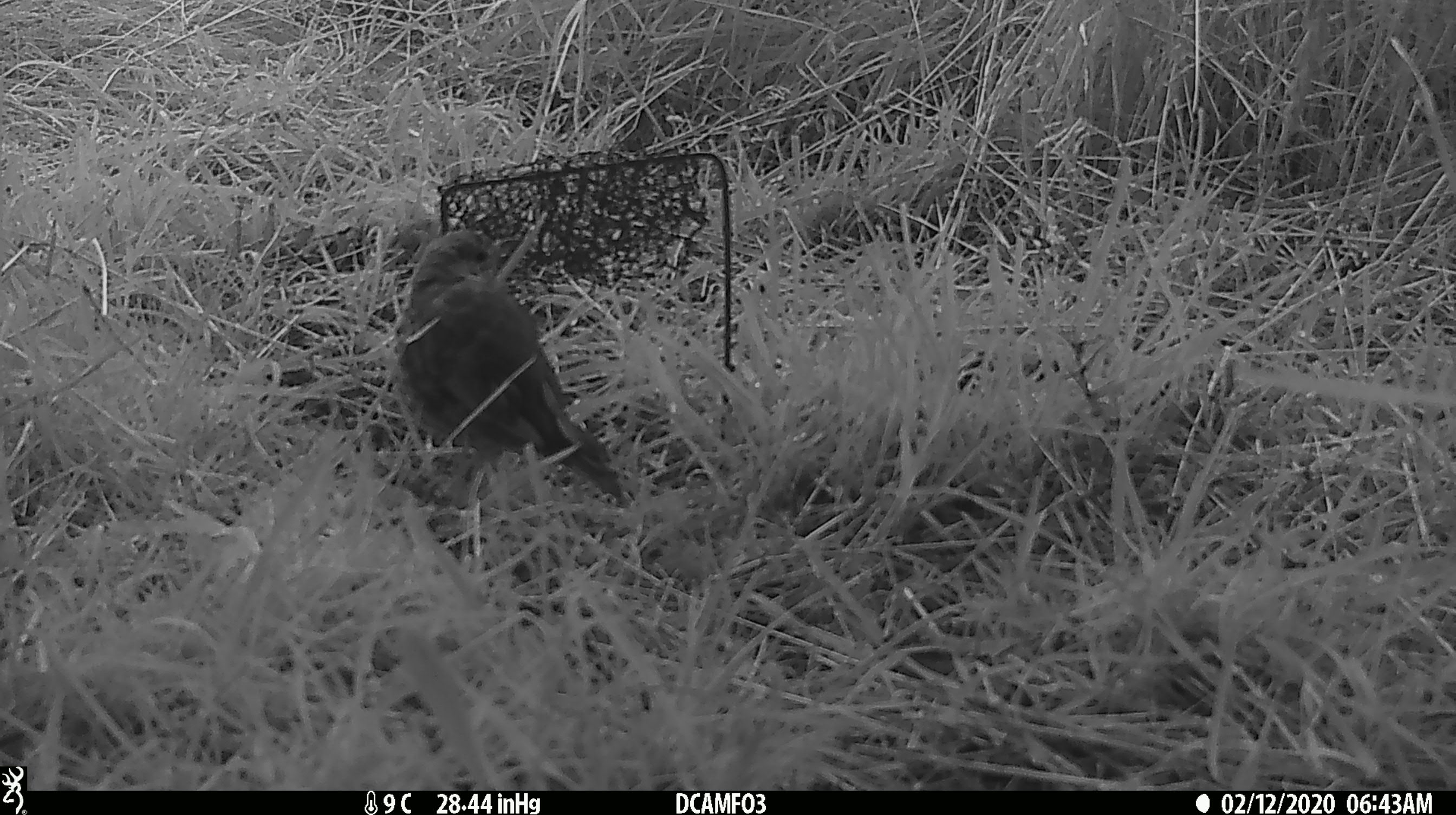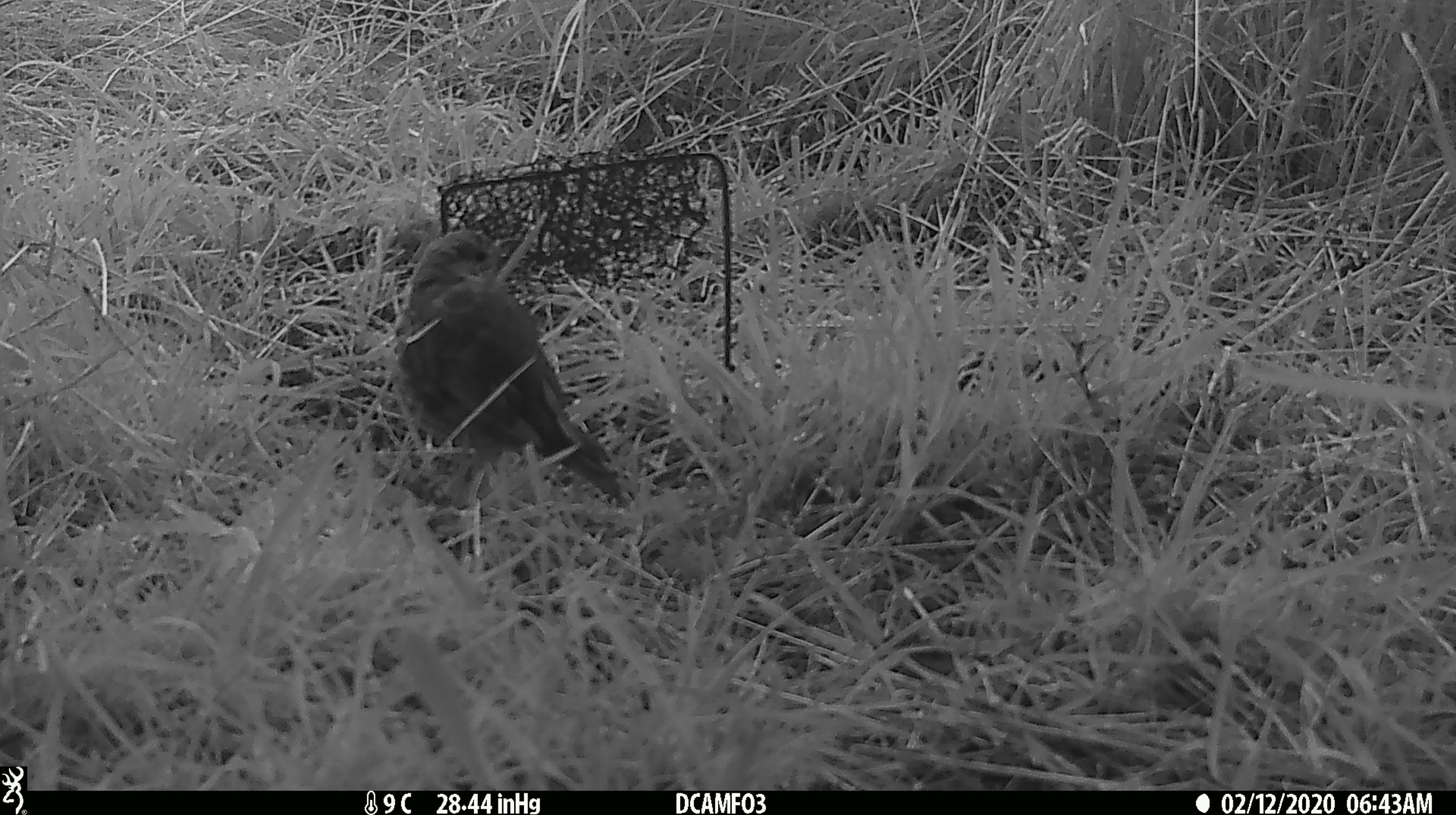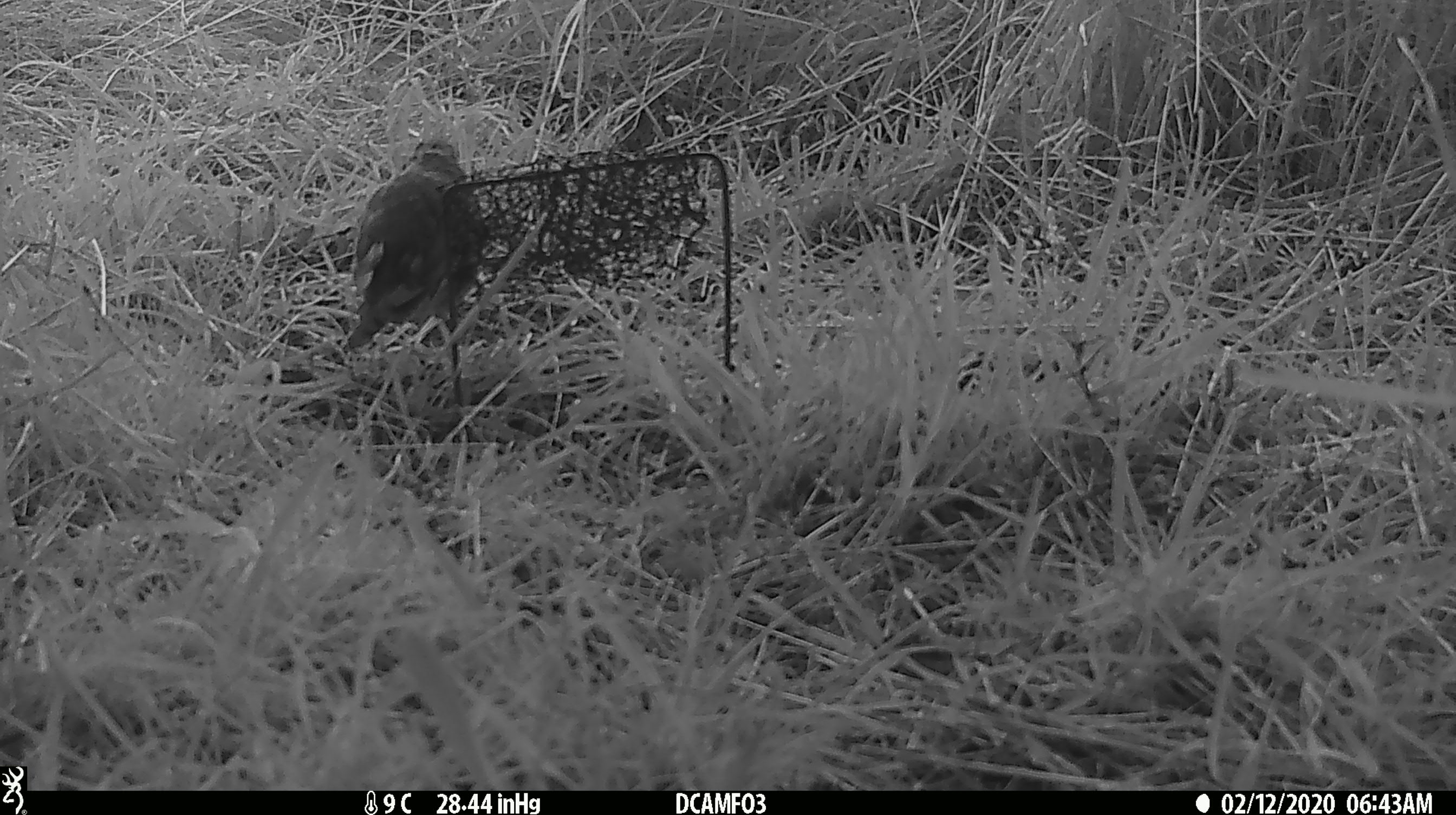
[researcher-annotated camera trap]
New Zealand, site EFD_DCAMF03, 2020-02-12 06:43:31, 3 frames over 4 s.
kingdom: Animalia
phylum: Chordata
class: Aves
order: Passeriformes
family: Turdidae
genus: Turdus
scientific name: Turdus philomelos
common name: song thrush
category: thrush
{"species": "thrush (song thrush) (Turdus philomelos)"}